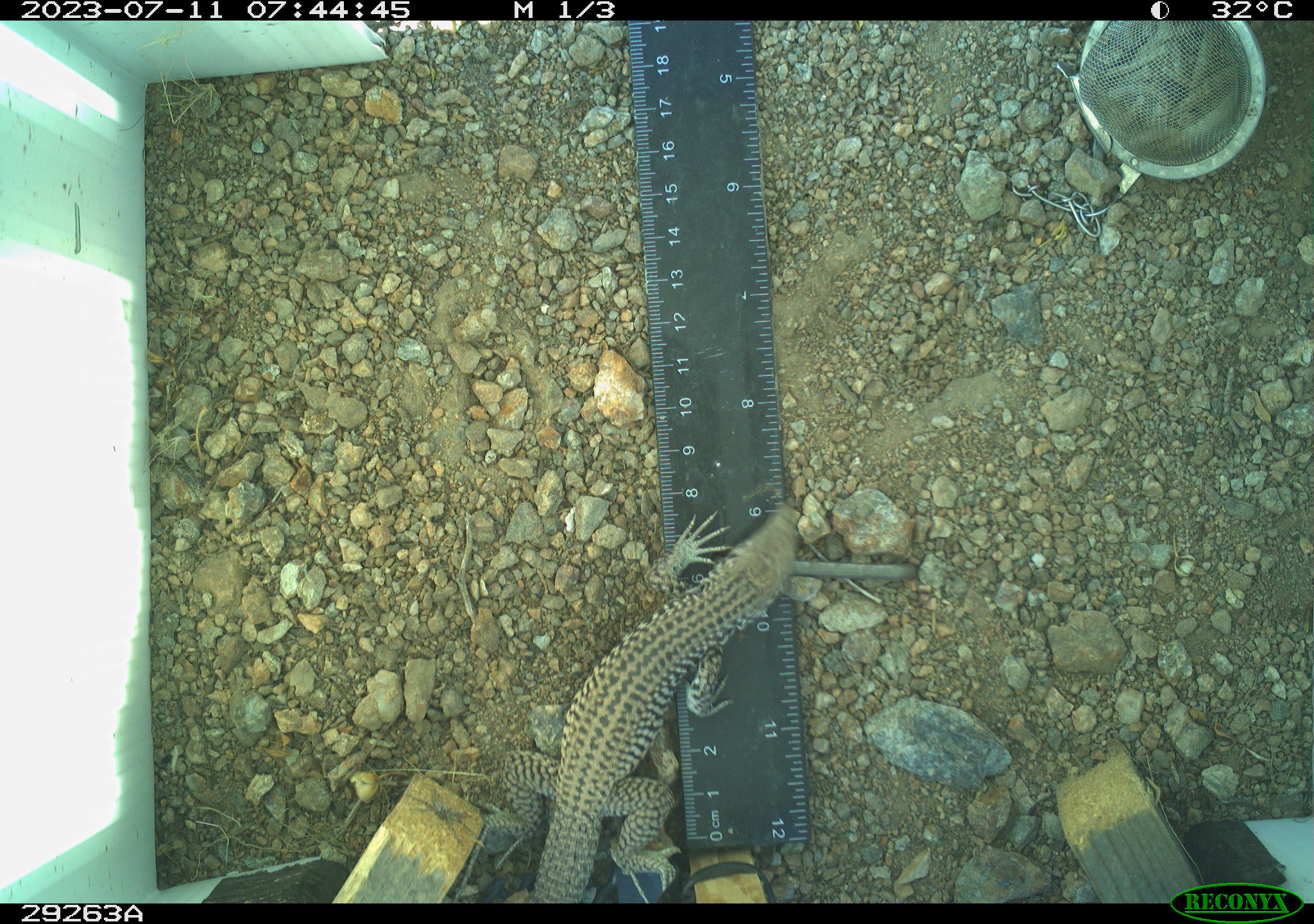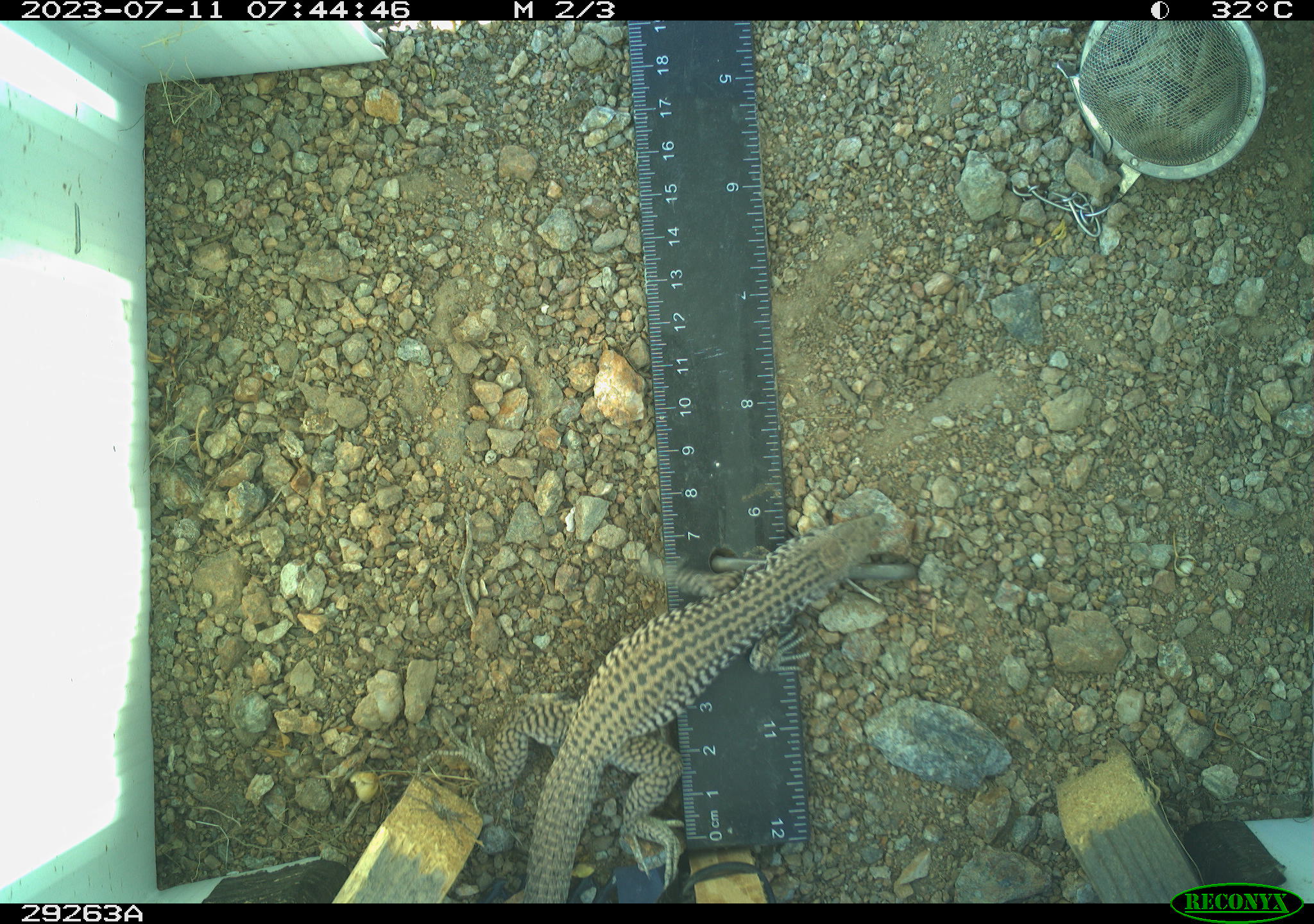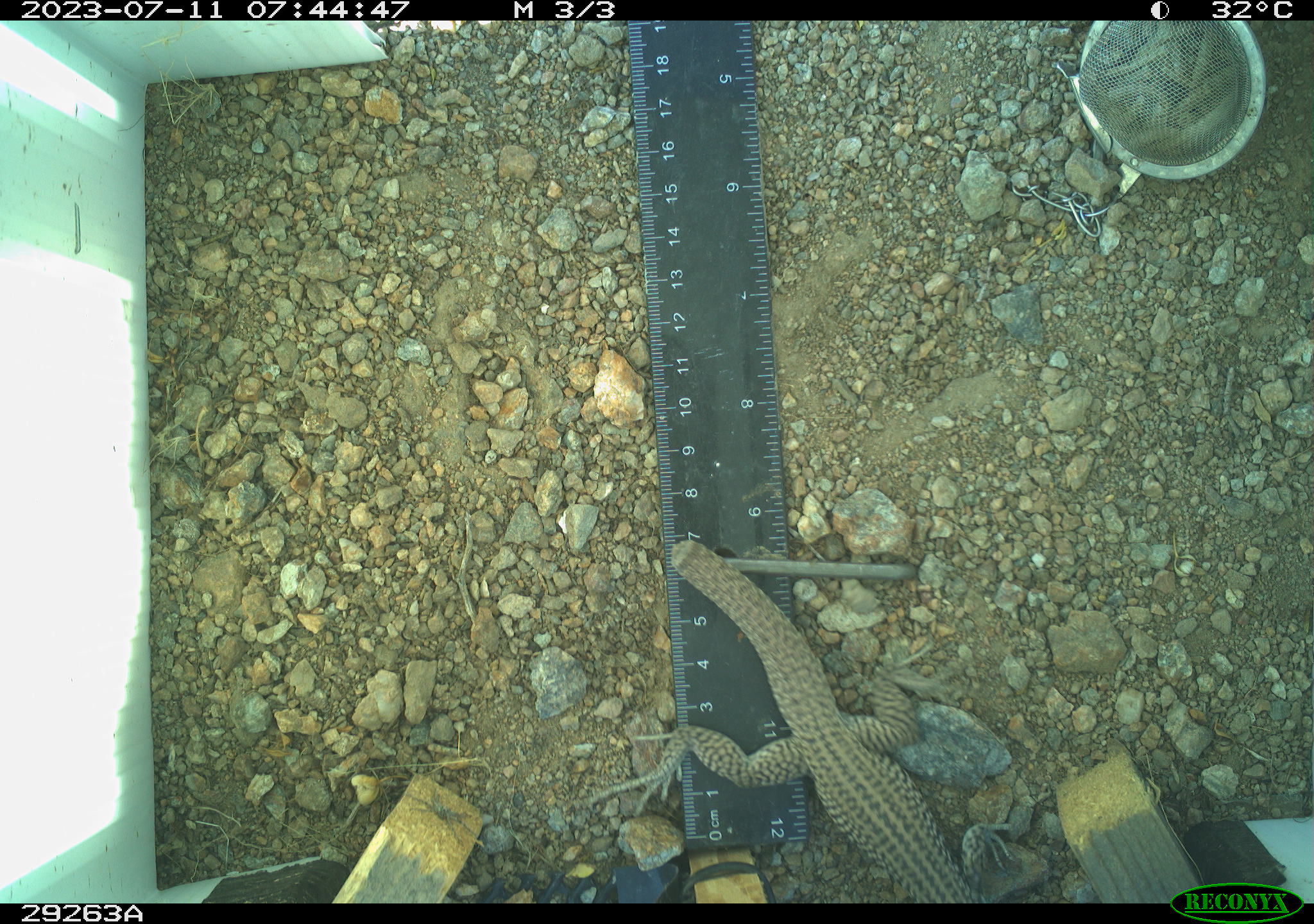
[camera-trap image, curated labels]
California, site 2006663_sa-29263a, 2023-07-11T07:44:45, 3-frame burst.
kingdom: Animalia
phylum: Chordata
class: Reptilia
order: Squamata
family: Teiidae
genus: Aspidoscelis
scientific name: Aspidoscelis tigris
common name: western whiptail